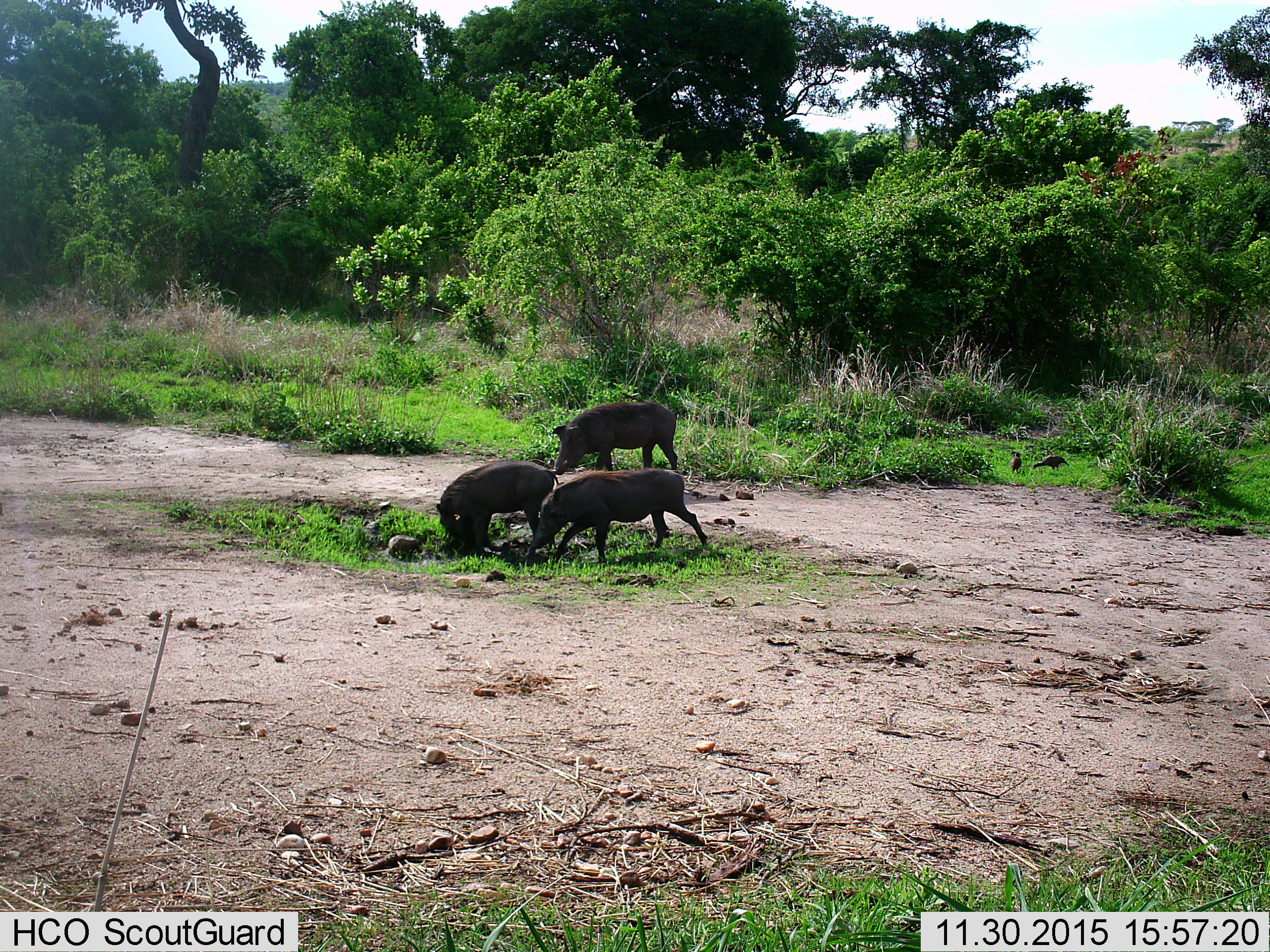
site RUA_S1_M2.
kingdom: Animalia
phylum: Chordata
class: Aves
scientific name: Aves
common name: bird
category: birdother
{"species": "birdother (bird) (Aves)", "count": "2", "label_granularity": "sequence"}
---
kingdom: Animalia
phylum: Chordata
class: Mammalia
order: Artiodactyla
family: Suidae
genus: Phacochoerus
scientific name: Phacochoerus africanus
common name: warthog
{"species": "warthog (Phacochoerus africanus)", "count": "3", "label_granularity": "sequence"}